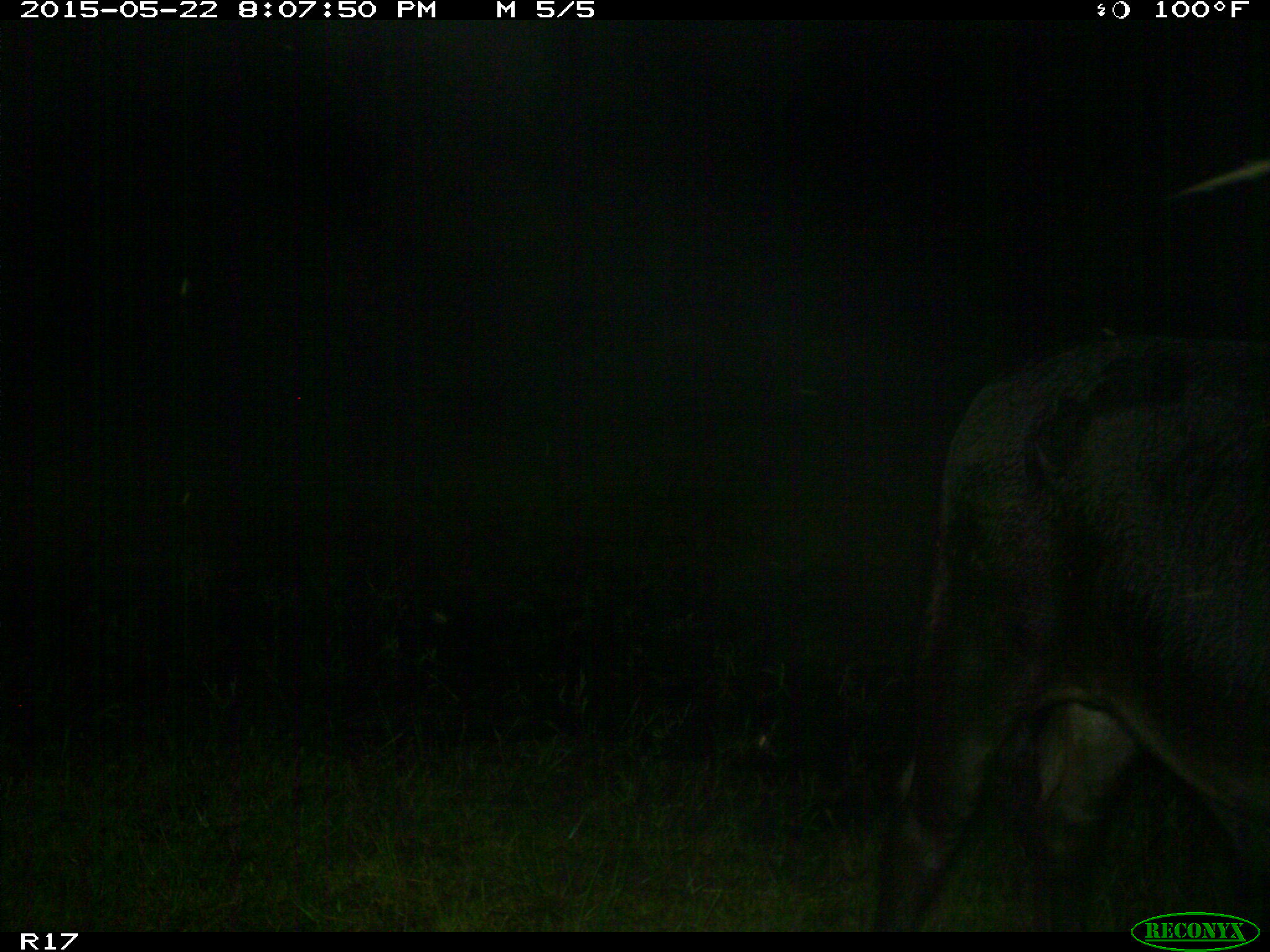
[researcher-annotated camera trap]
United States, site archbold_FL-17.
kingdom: Animalia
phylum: Chordata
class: Mammalia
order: Artiodactyla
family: Bovidae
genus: Bos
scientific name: Bos taurus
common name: domestic cow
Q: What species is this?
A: Bos taurus (domestic cow).